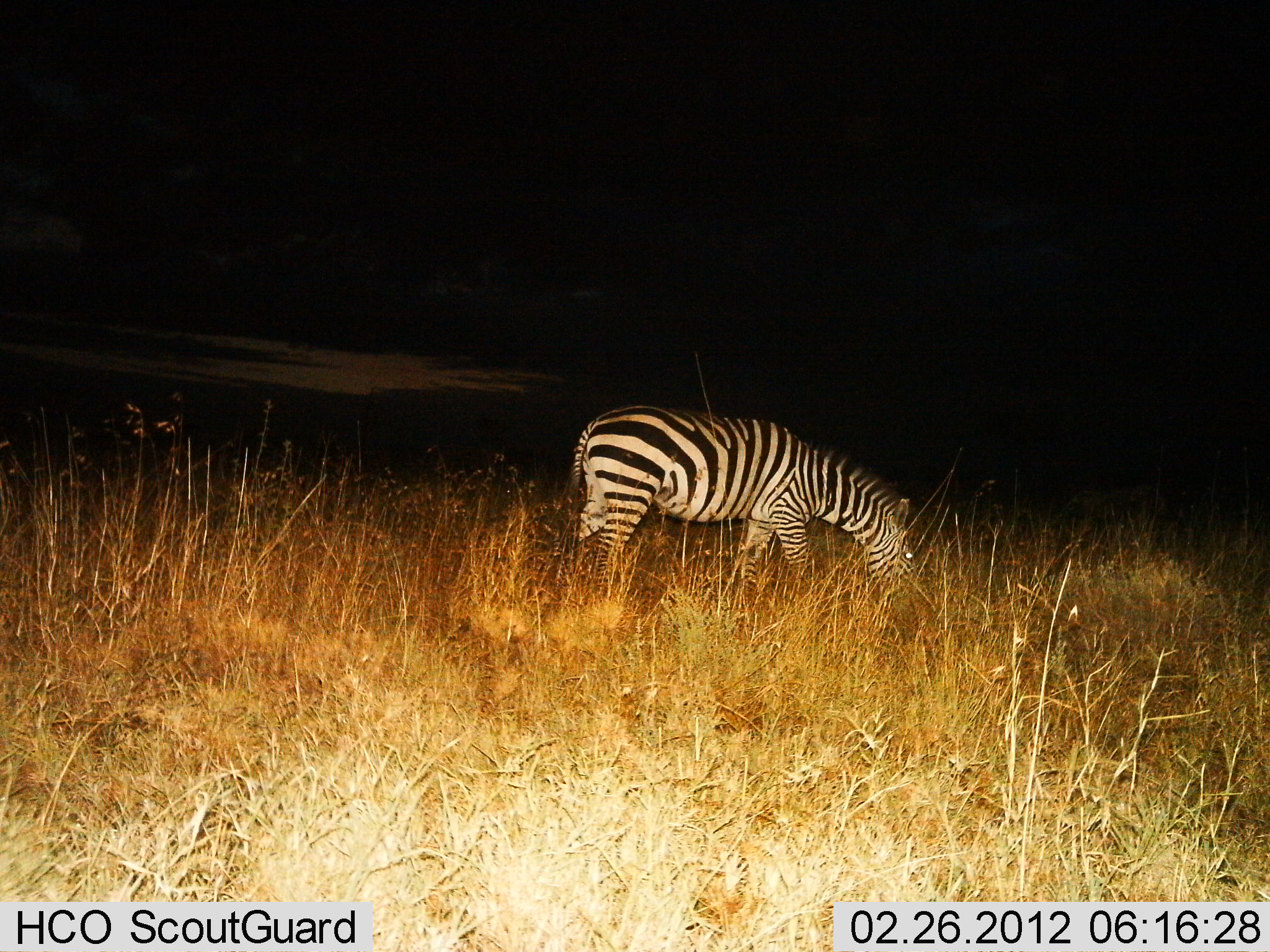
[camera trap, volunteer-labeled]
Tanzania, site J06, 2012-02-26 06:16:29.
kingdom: Animalia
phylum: Chordata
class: Mammalia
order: Perissodactyla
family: Equidae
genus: Equus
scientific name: Equus quagga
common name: plains zebra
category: zebra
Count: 1.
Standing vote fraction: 11%.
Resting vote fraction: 0%.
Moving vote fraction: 0%.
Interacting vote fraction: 0%.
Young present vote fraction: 0%.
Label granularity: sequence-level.